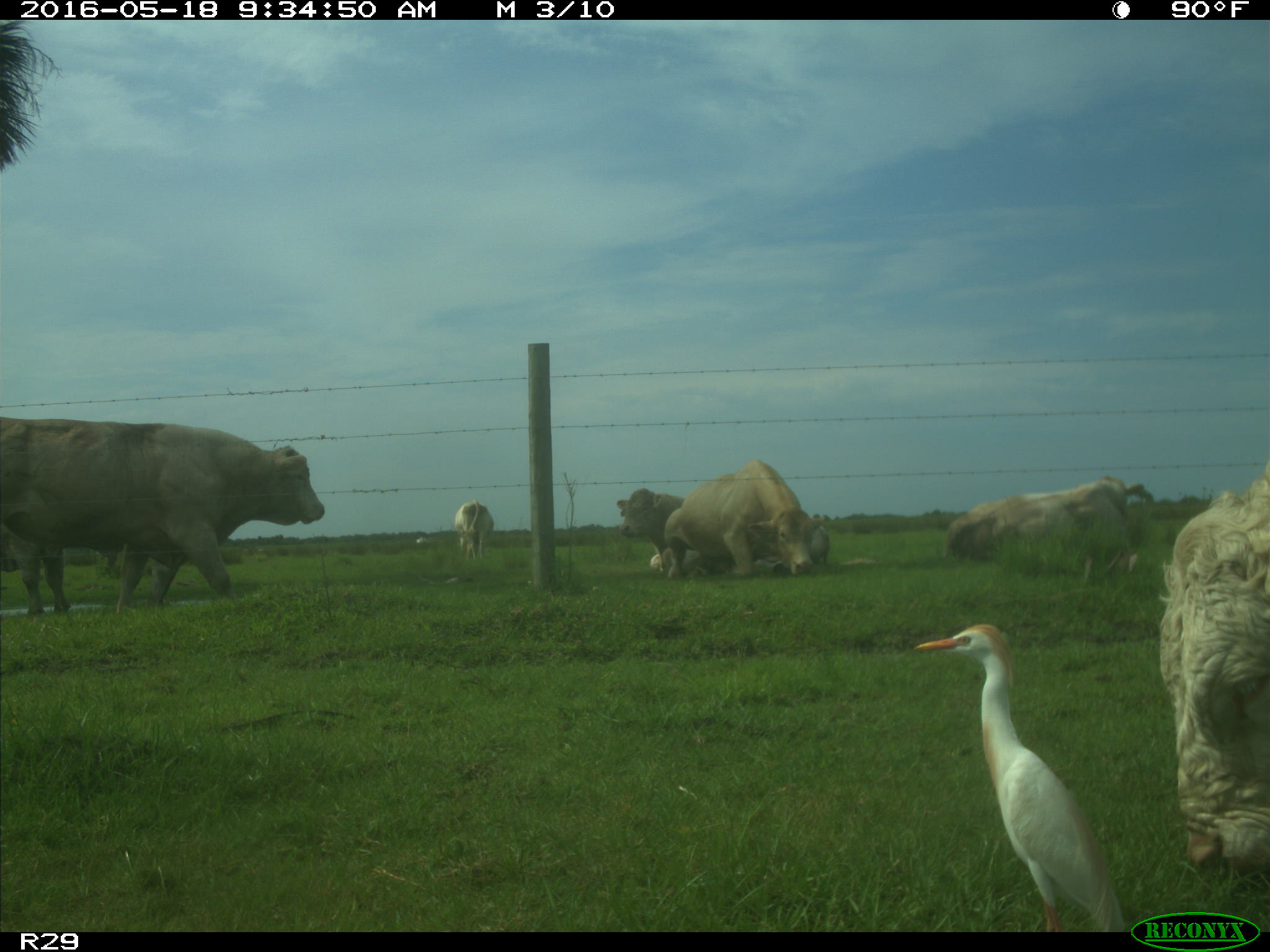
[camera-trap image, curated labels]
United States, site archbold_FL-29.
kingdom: Animalia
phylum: Chordata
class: Mammalia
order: Artiodactyla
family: Bovidae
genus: Bos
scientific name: Bos taurus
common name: domestic cow